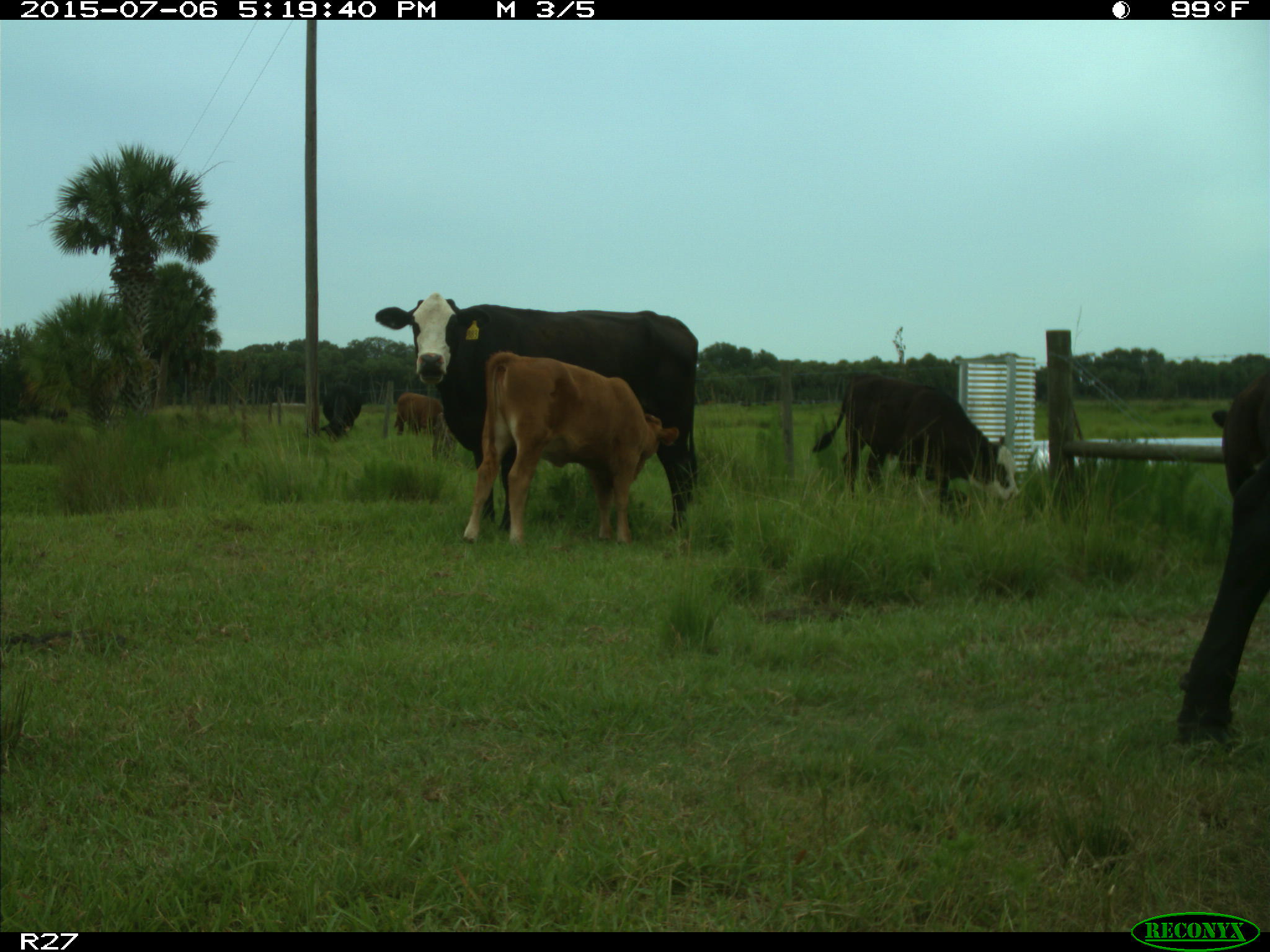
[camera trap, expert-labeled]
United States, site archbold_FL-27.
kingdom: Animalia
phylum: Chordata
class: Mammalia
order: Artiodactyla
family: Bovidae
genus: Bos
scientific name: Bos taurus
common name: domestic cow